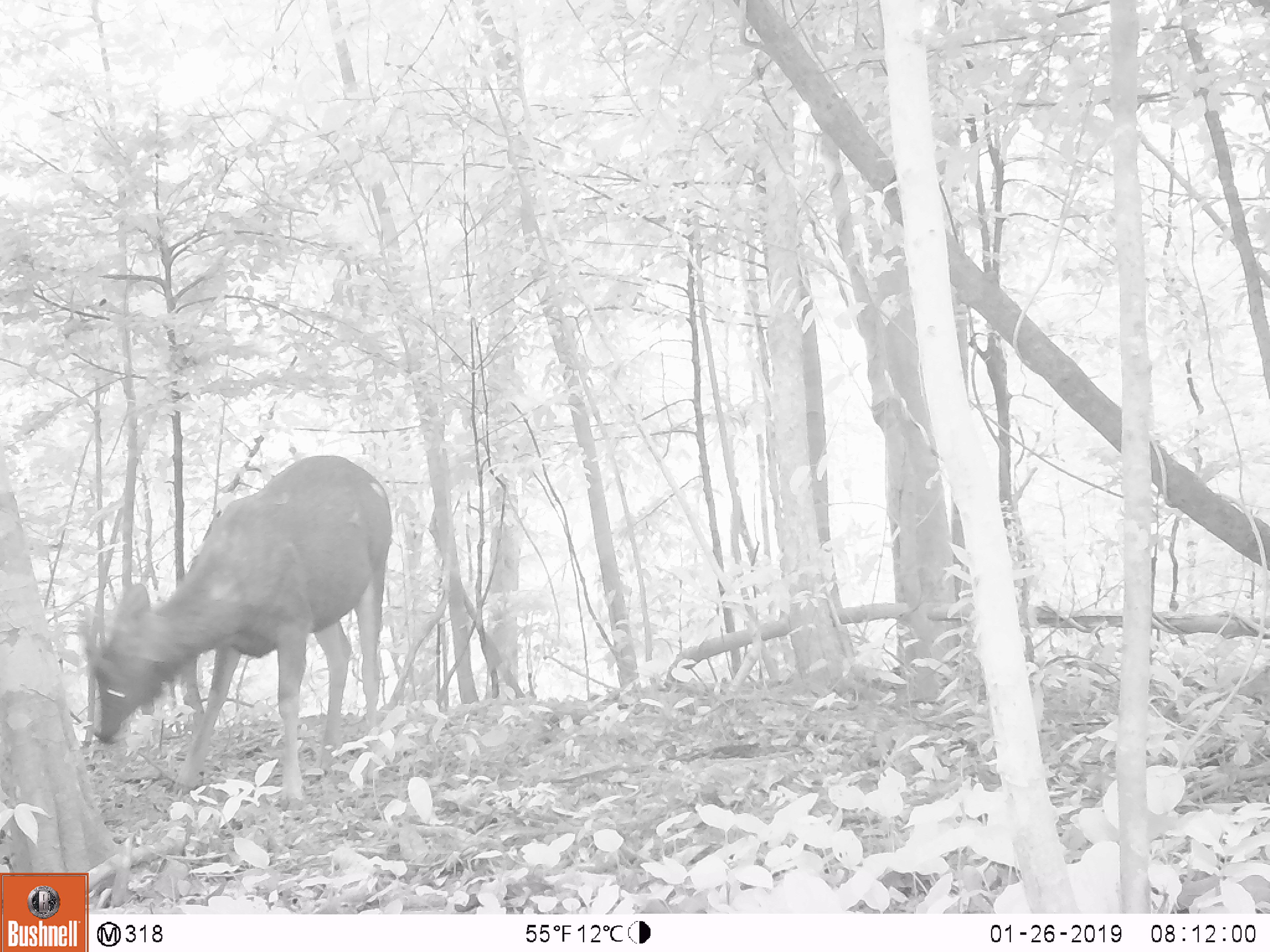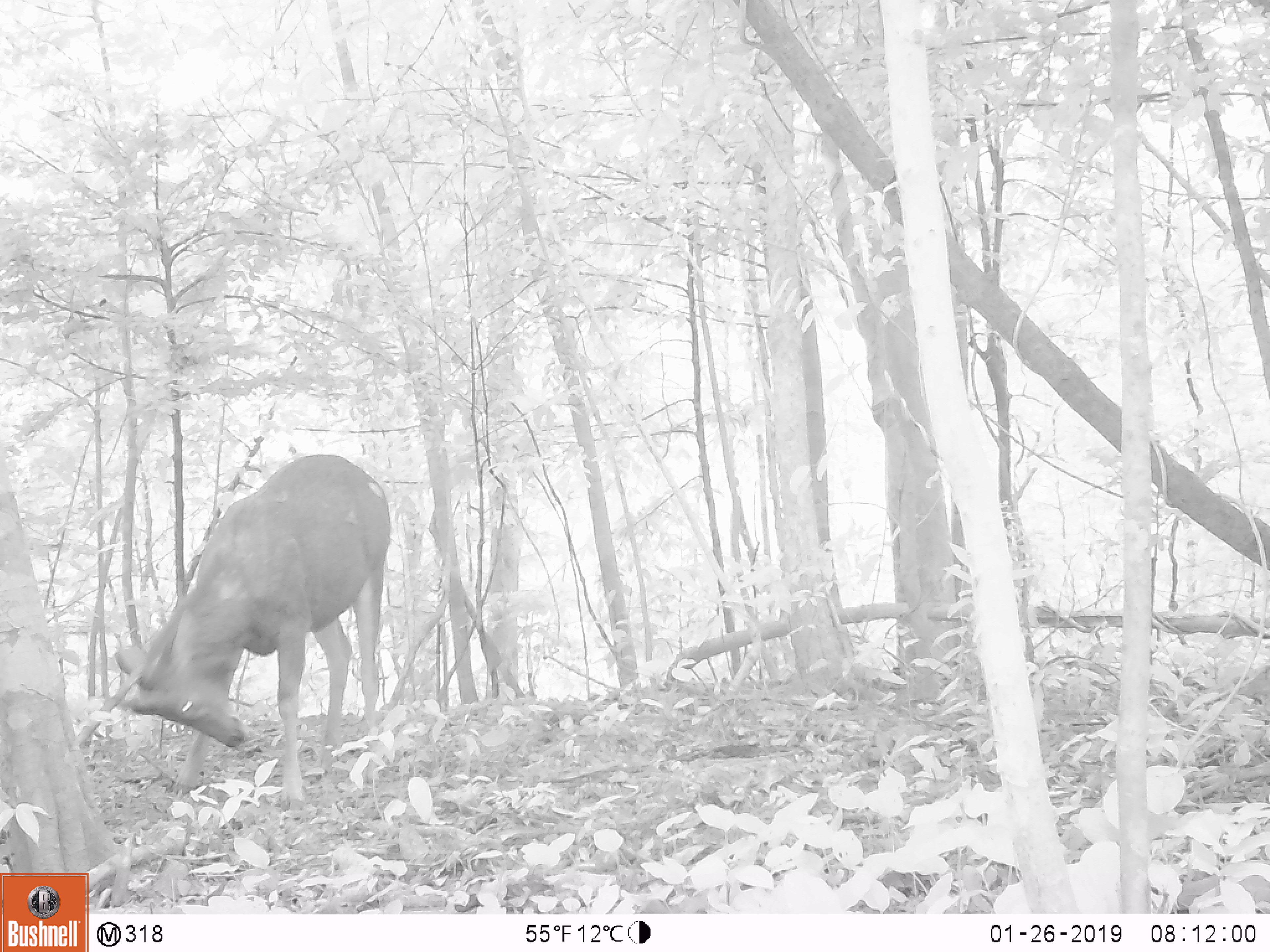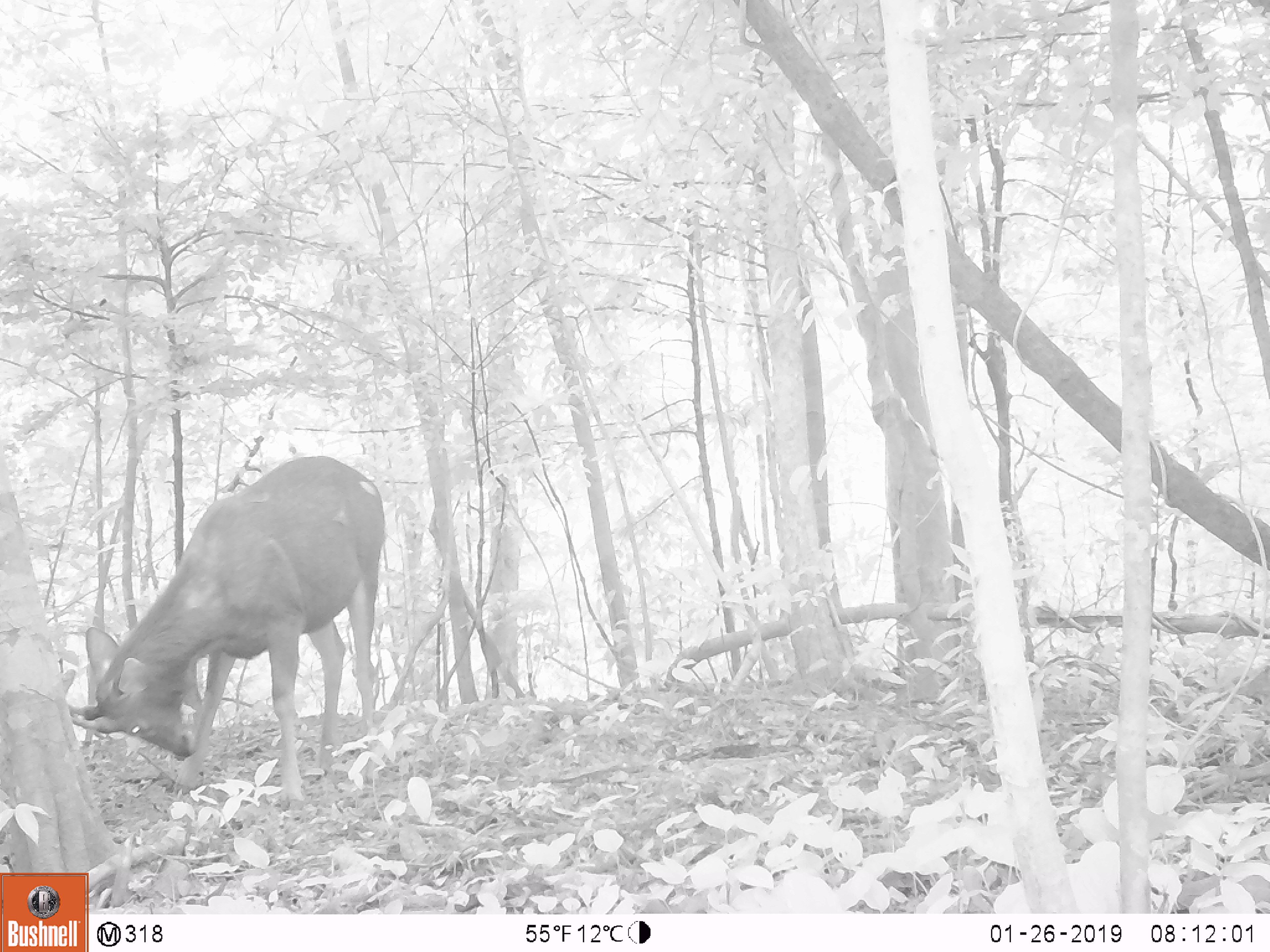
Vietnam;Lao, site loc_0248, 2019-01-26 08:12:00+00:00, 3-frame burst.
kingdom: Animalia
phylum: Chordata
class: Mammalia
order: Artiodactyla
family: Cervidae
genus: Rusa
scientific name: Rusa unicolor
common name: sambar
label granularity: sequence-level